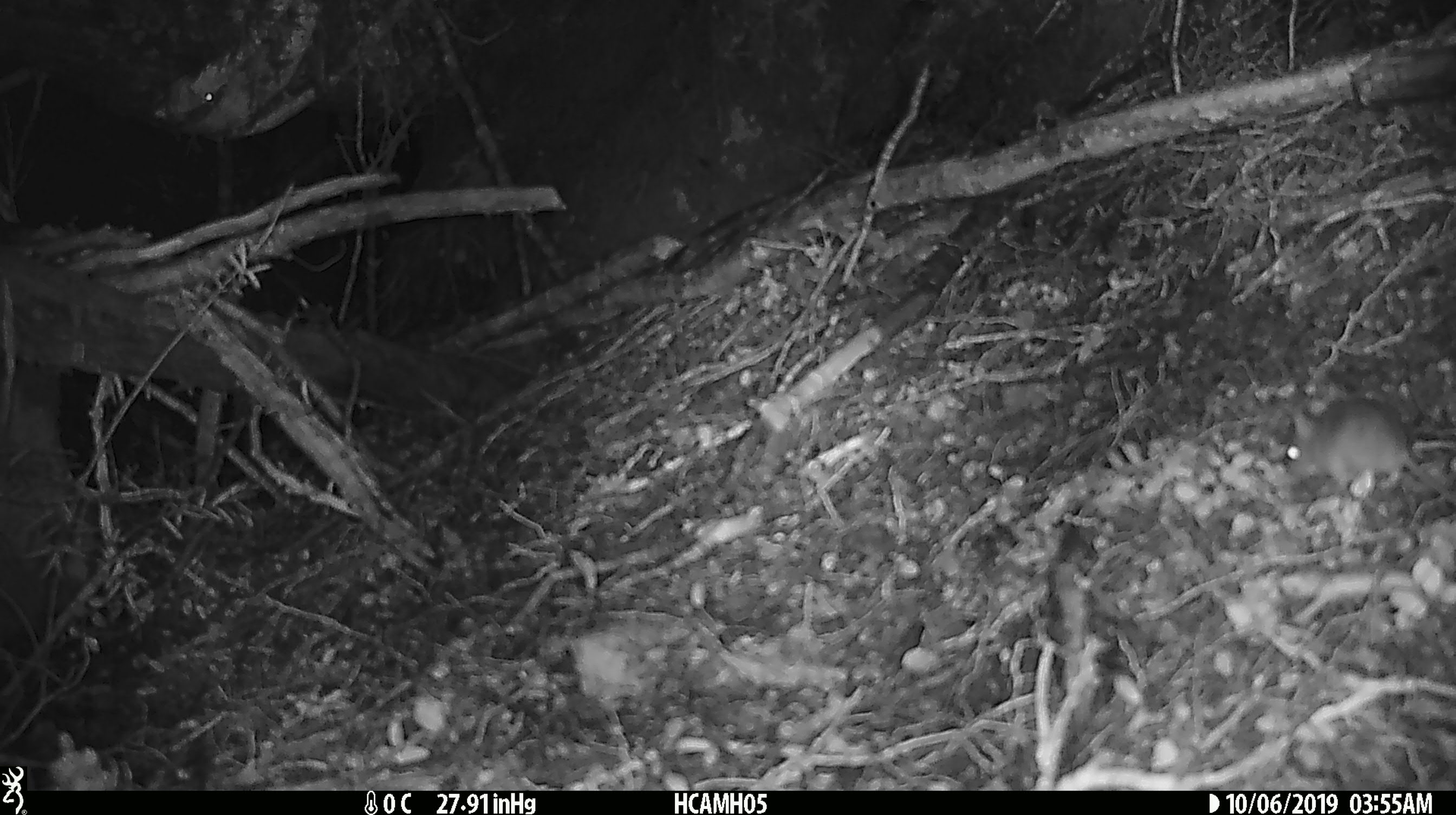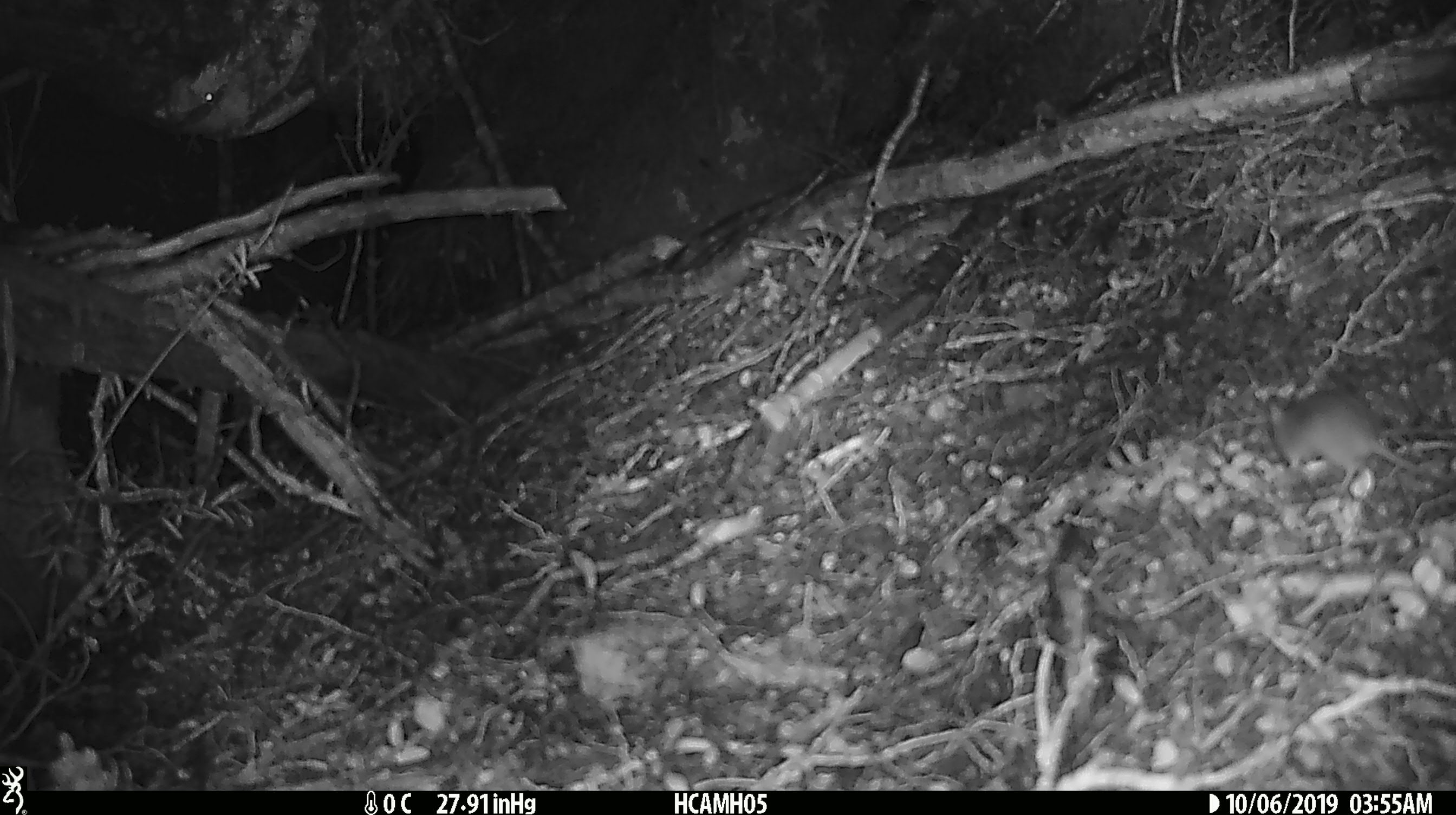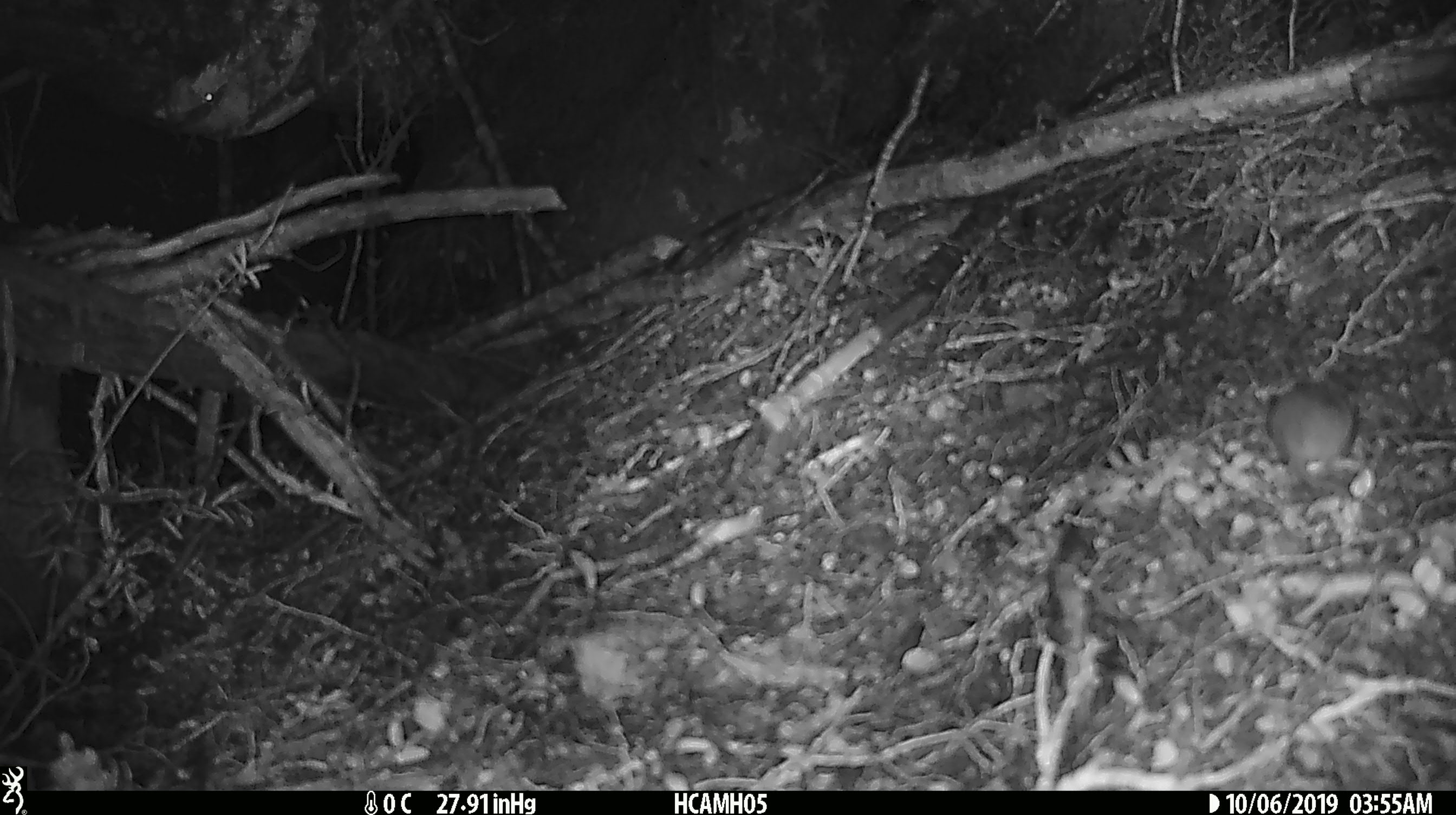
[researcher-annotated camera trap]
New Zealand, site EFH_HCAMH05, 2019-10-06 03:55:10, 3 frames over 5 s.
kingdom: Animalia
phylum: Chordata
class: Mammalia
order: Rodentia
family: Muridae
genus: Mus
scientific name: Mus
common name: mouse